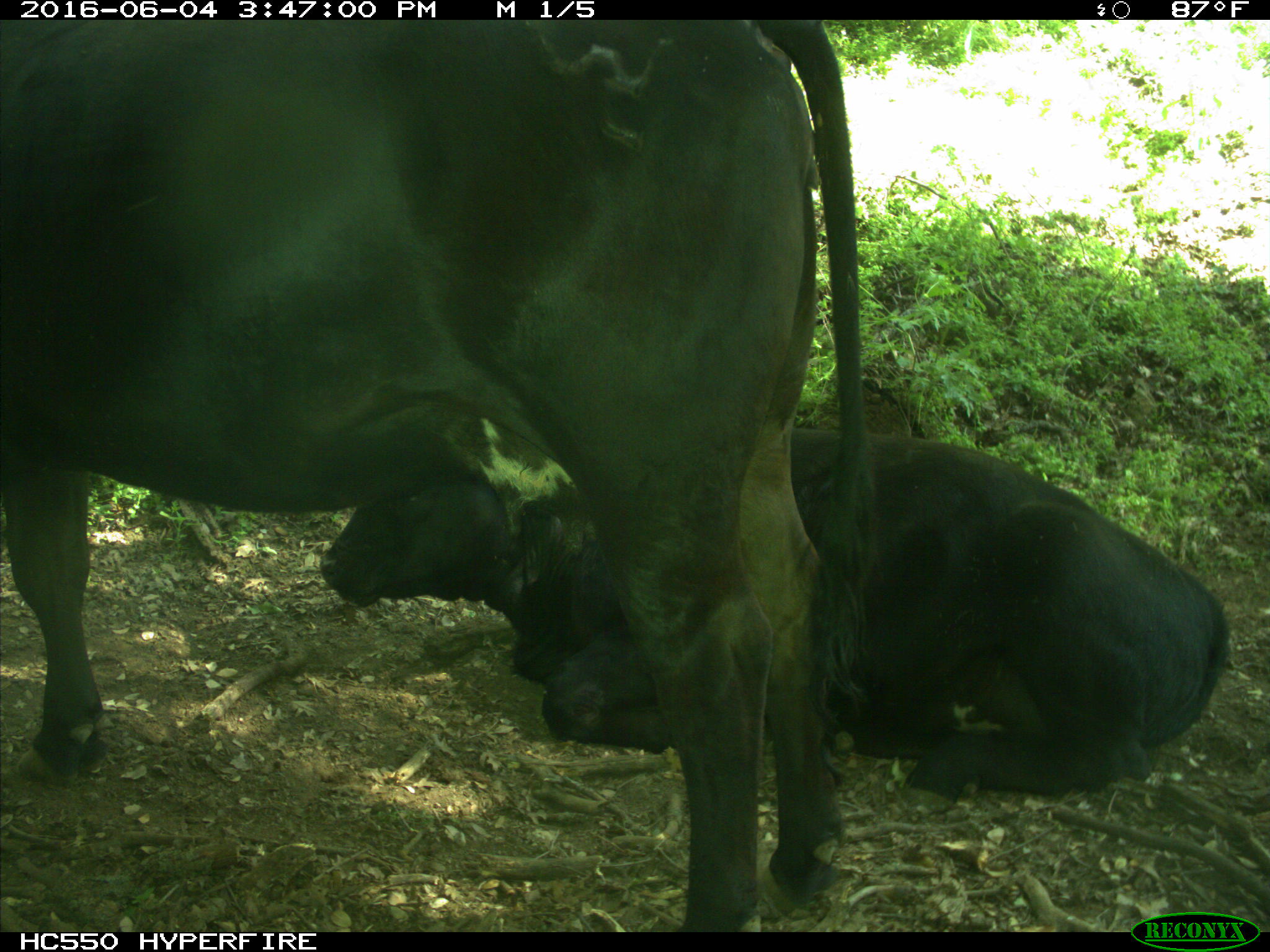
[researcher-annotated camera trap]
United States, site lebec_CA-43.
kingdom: Animalia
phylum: Chordata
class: Mammalia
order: Artiodactyla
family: Bovidae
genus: Bos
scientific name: Bos taurus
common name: domestic cow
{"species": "Bos taurus (domestic cow)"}